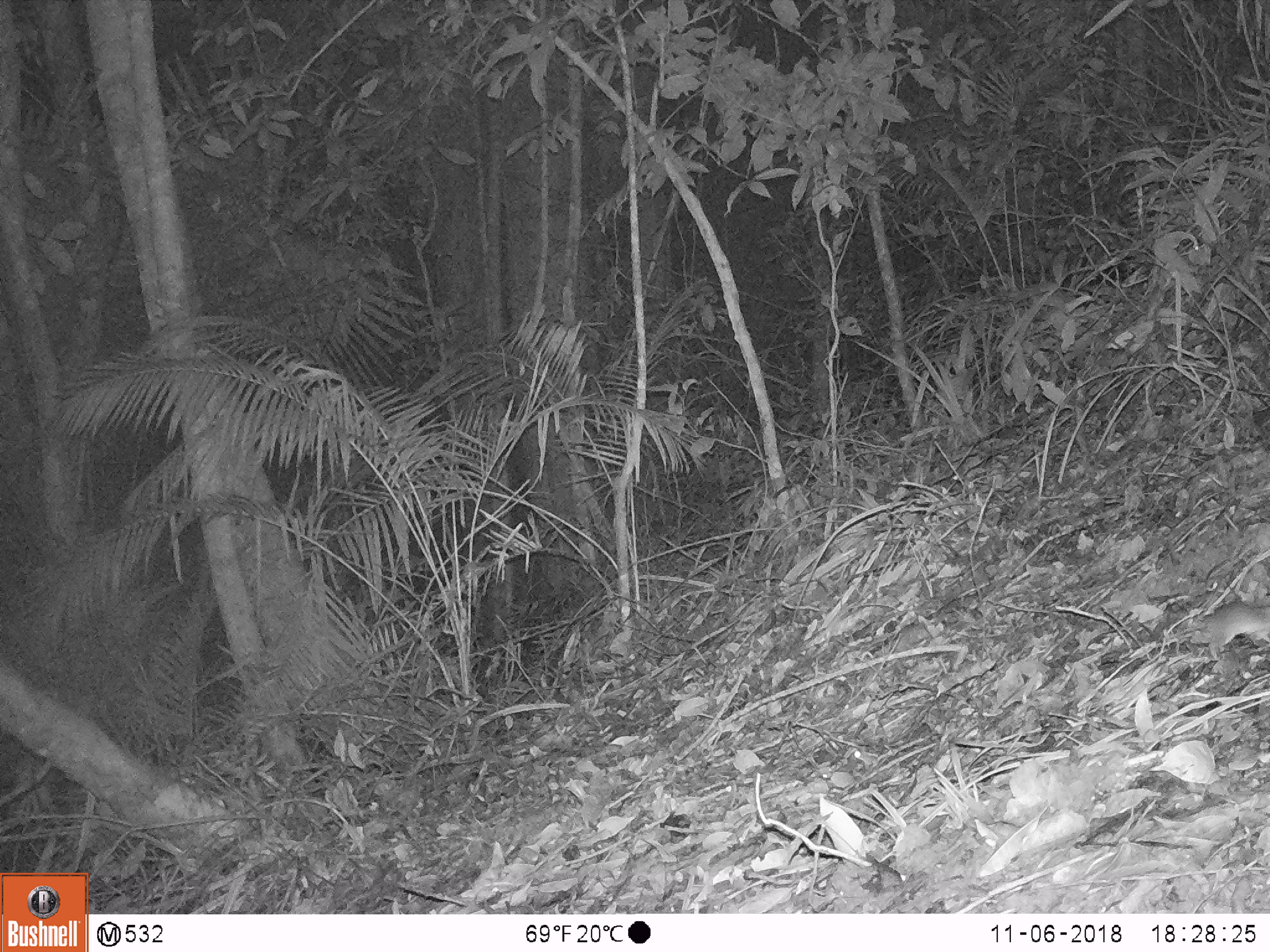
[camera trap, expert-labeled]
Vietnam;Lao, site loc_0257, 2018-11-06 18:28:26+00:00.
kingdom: Animalia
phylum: Chordata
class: Mammalia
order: Carnivora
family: Mustelidae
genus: Melogale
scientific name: Melogale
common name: ferret badger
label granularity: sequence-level